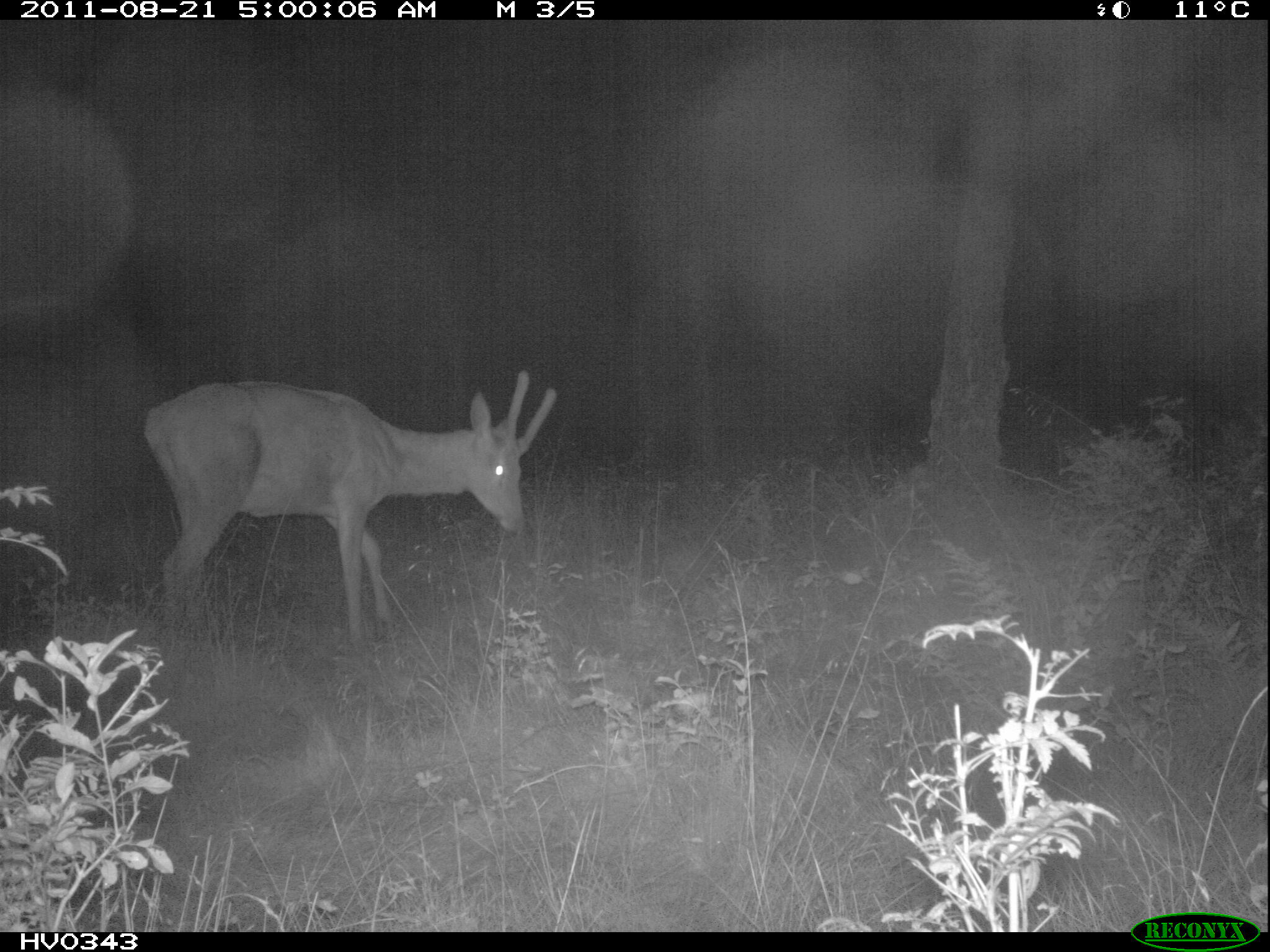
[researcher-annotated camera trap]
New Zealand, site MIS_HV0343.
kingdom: Animalia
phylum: Chordata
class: Mammalia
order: Artiodactyla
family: Cervidae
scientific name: Cervidae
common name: deer